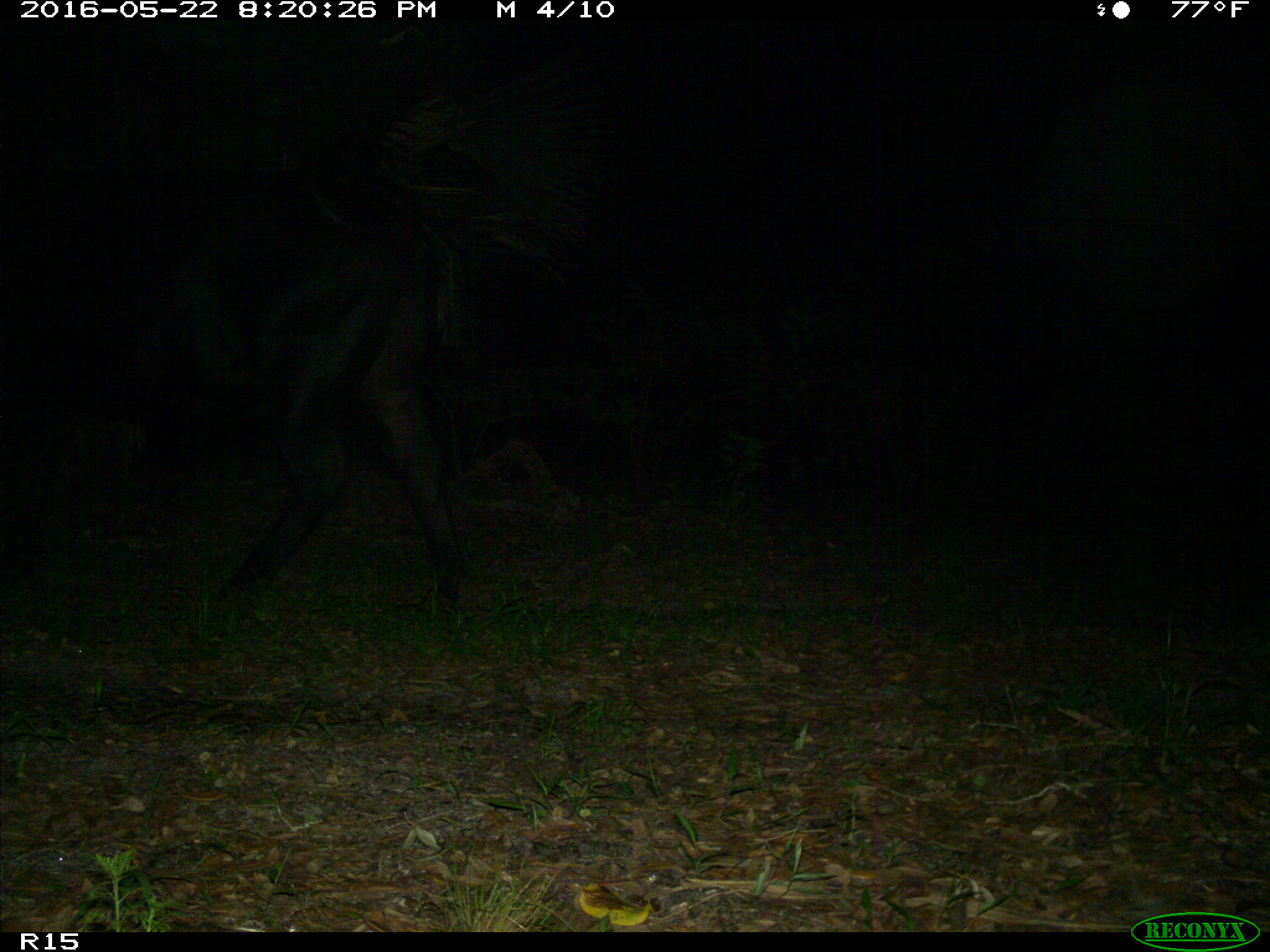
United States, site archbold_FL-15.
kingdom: Animalia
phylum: Chordata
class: Mammalia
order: Artiodactyla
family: Bovidae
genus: Bos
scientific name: Bos taurus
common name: domestic cow